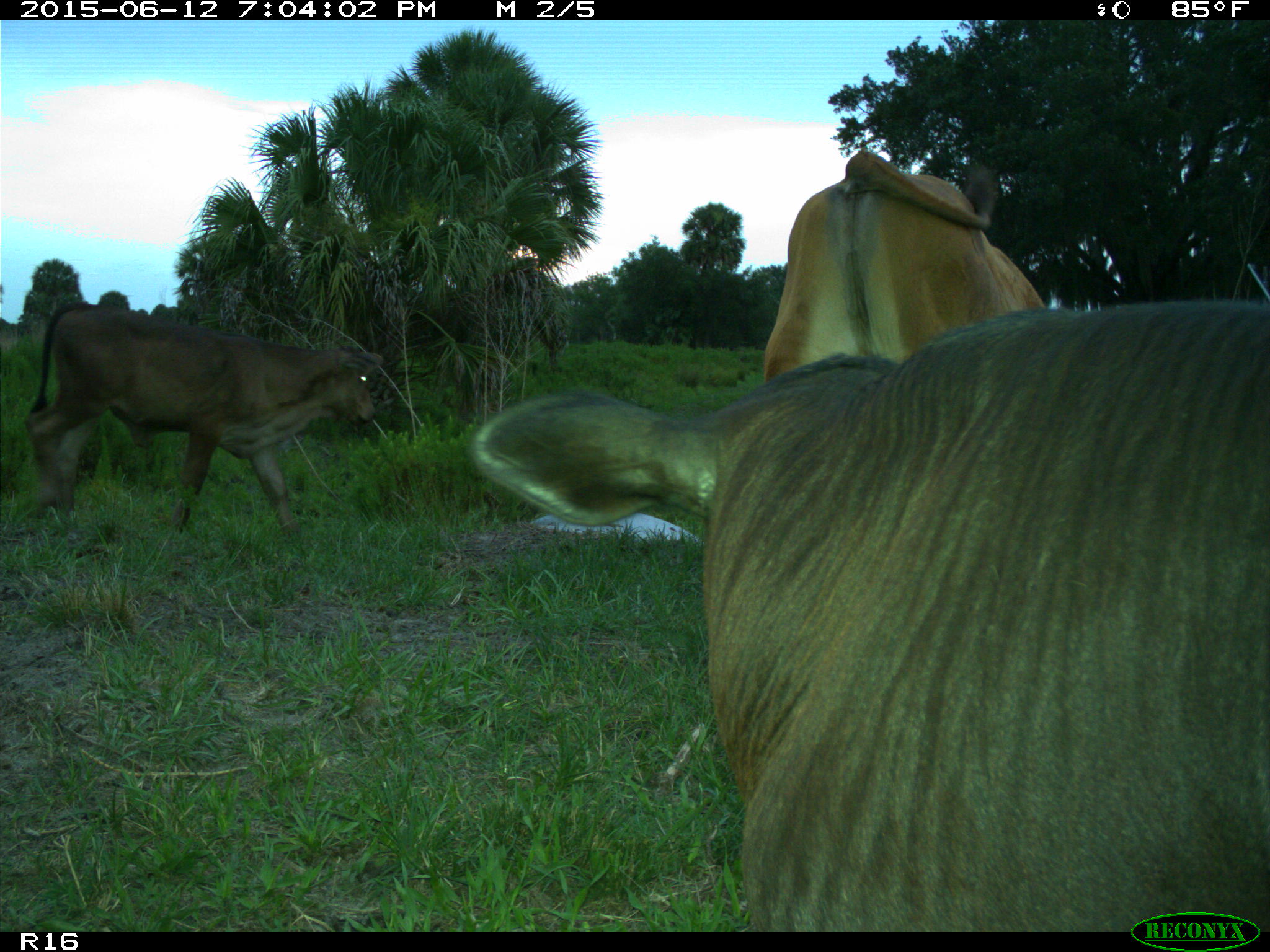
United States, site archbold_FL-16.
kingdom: Animalia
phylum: Chordata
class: Mammalia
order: Artiodactyla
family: Bovidae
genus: Bos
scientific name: Bos taurus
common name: domestic cow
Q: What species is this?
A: Bos taurus (domestic cow).